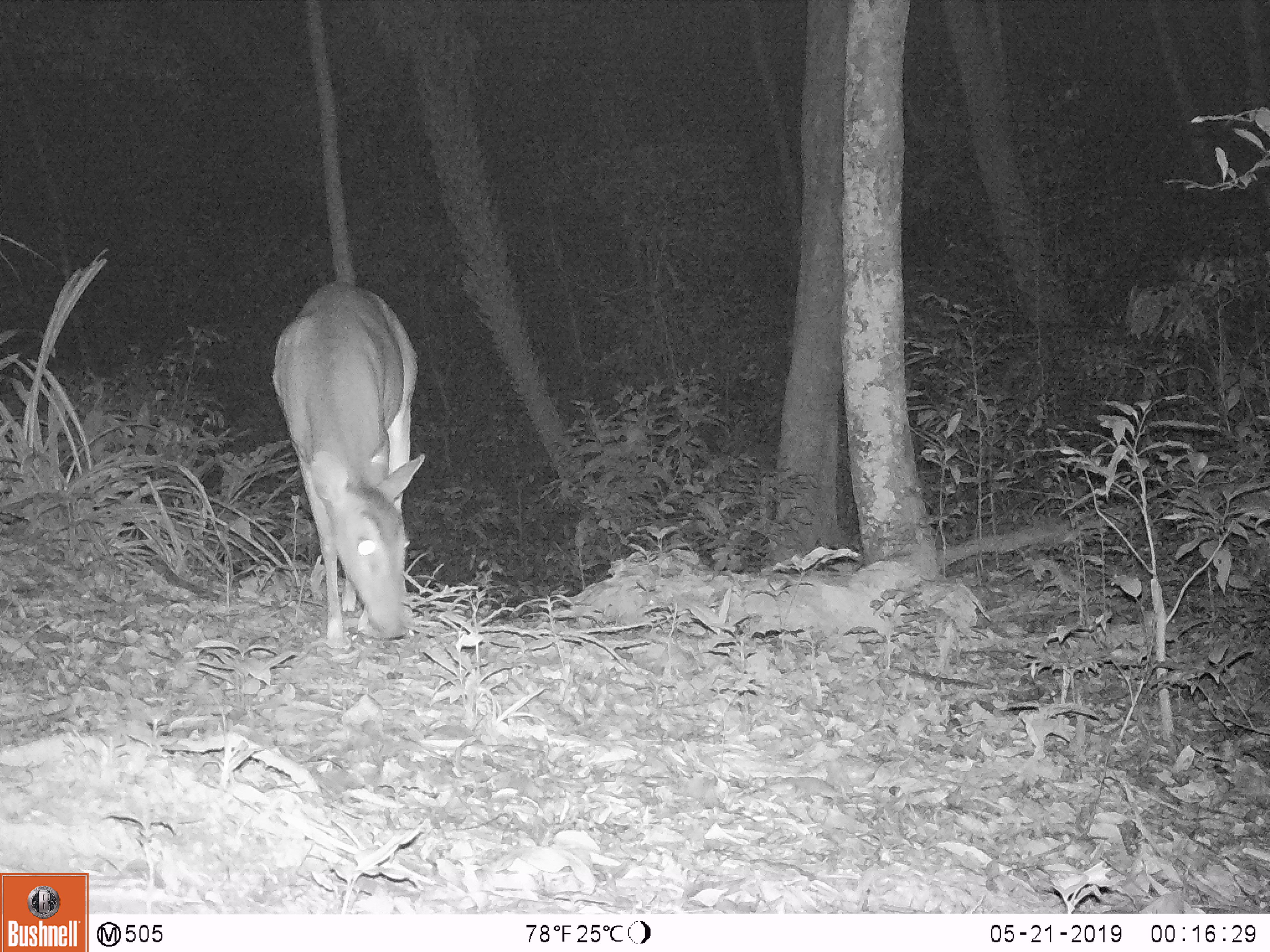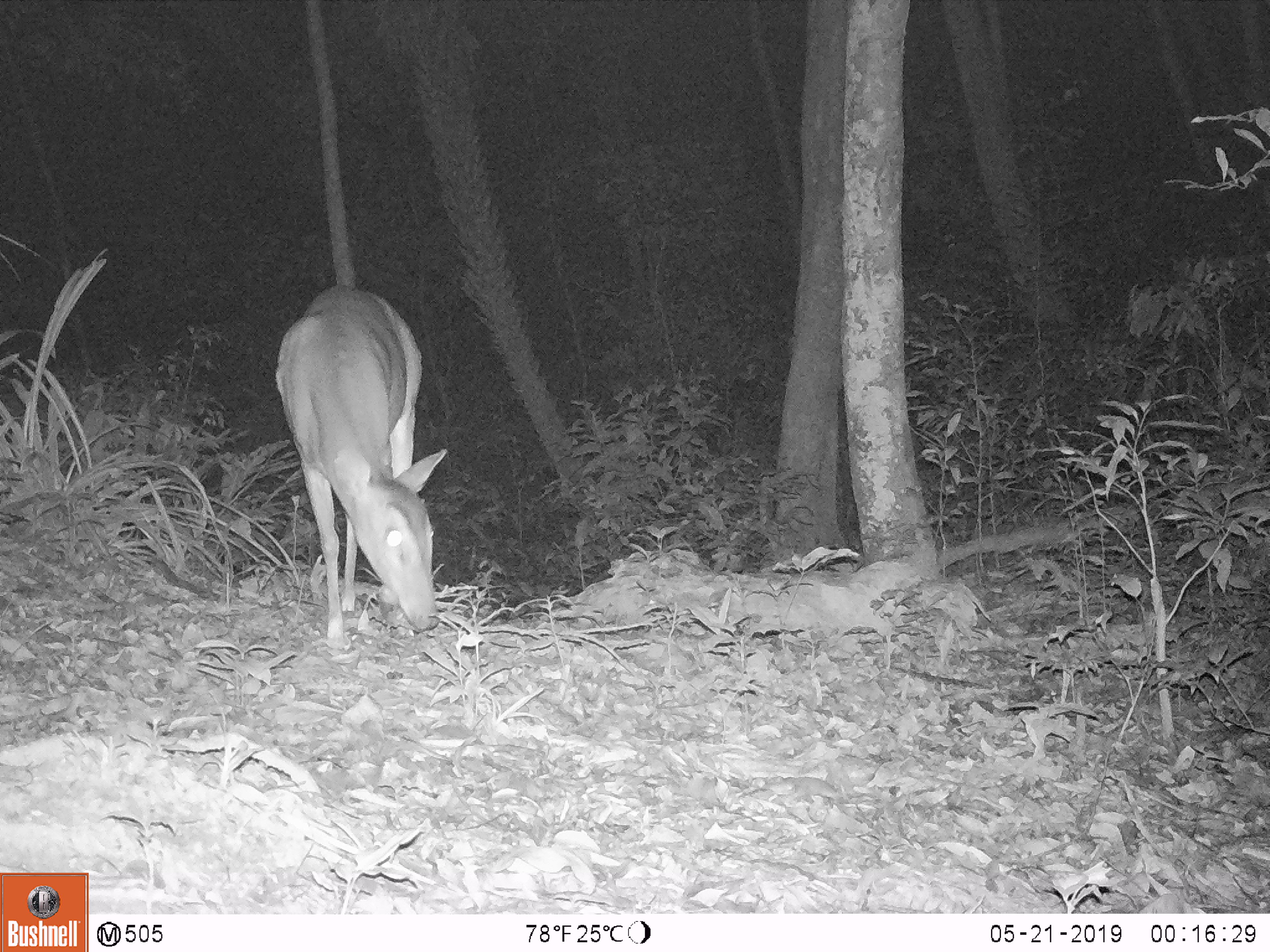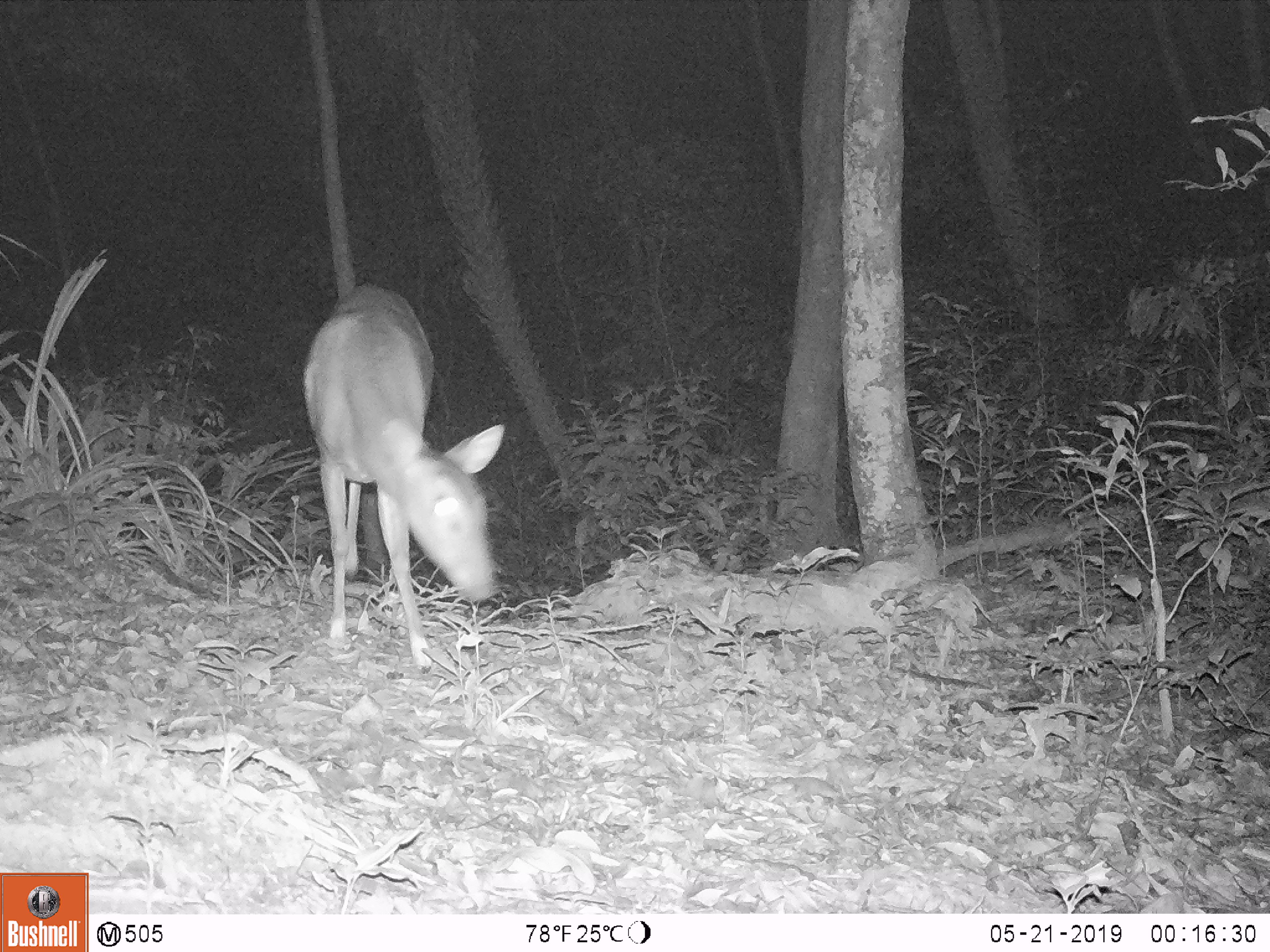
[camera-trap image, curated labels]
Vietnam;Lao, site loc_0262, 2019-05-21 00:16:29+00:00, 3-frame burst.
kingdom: Animalia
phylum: Chordata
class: Mammalia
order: Artiodactyla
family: Cervidae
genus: Muntiacus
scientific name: Muntiacus vuquangensis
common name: large-antlered muntjac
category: large antlered muntjac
Large antlered muntjac (large-antlered muntjac) (Muntiacus vuquangensis). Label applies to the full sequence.